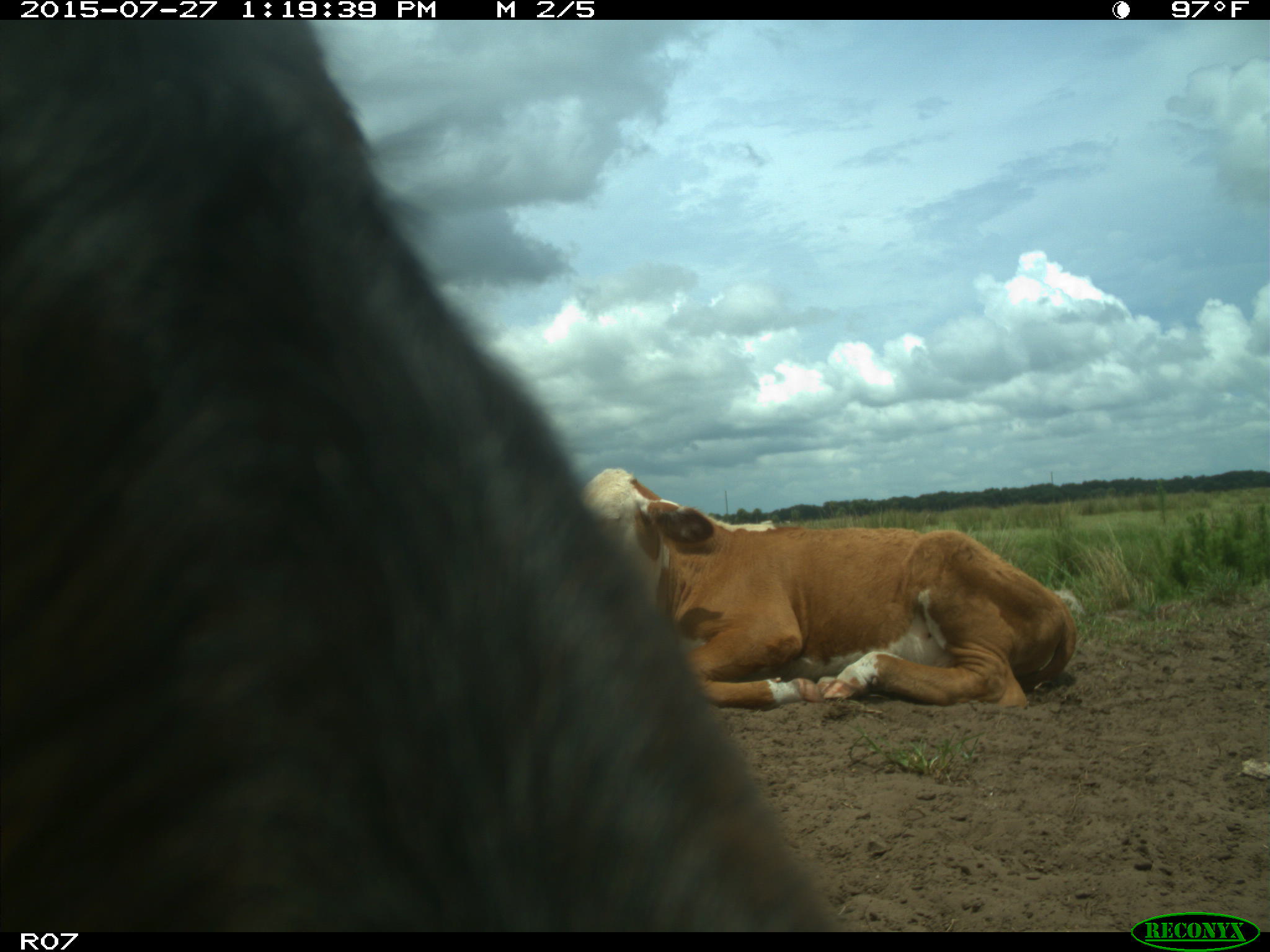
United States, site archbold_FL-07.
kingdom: Animalia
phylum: Chordata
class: Mammalia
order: Artiodactyla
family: Bovidae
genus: Bos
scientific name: Bos taurus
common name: domestic cow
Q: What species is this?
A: Bos taurus (domestic cow).